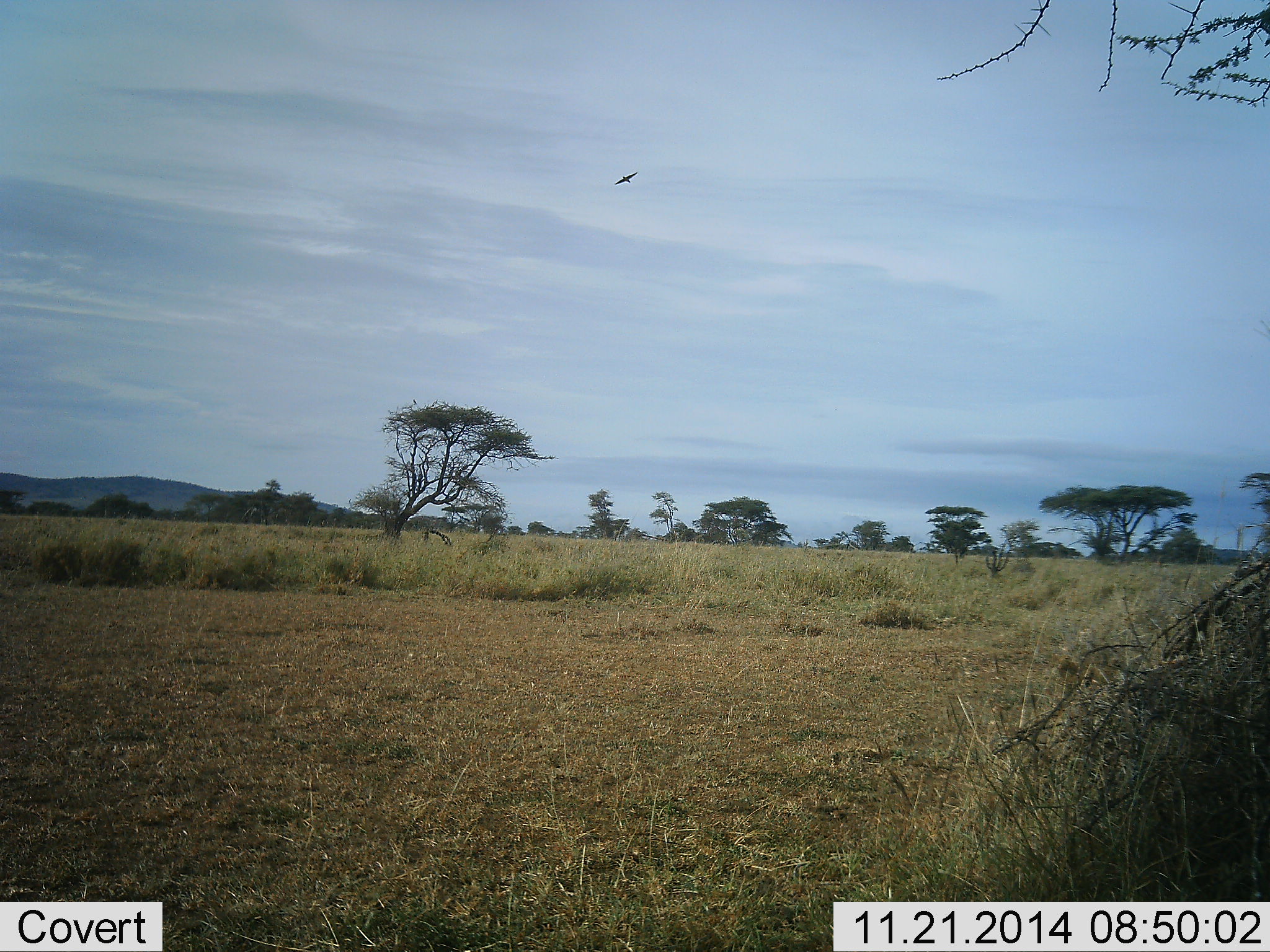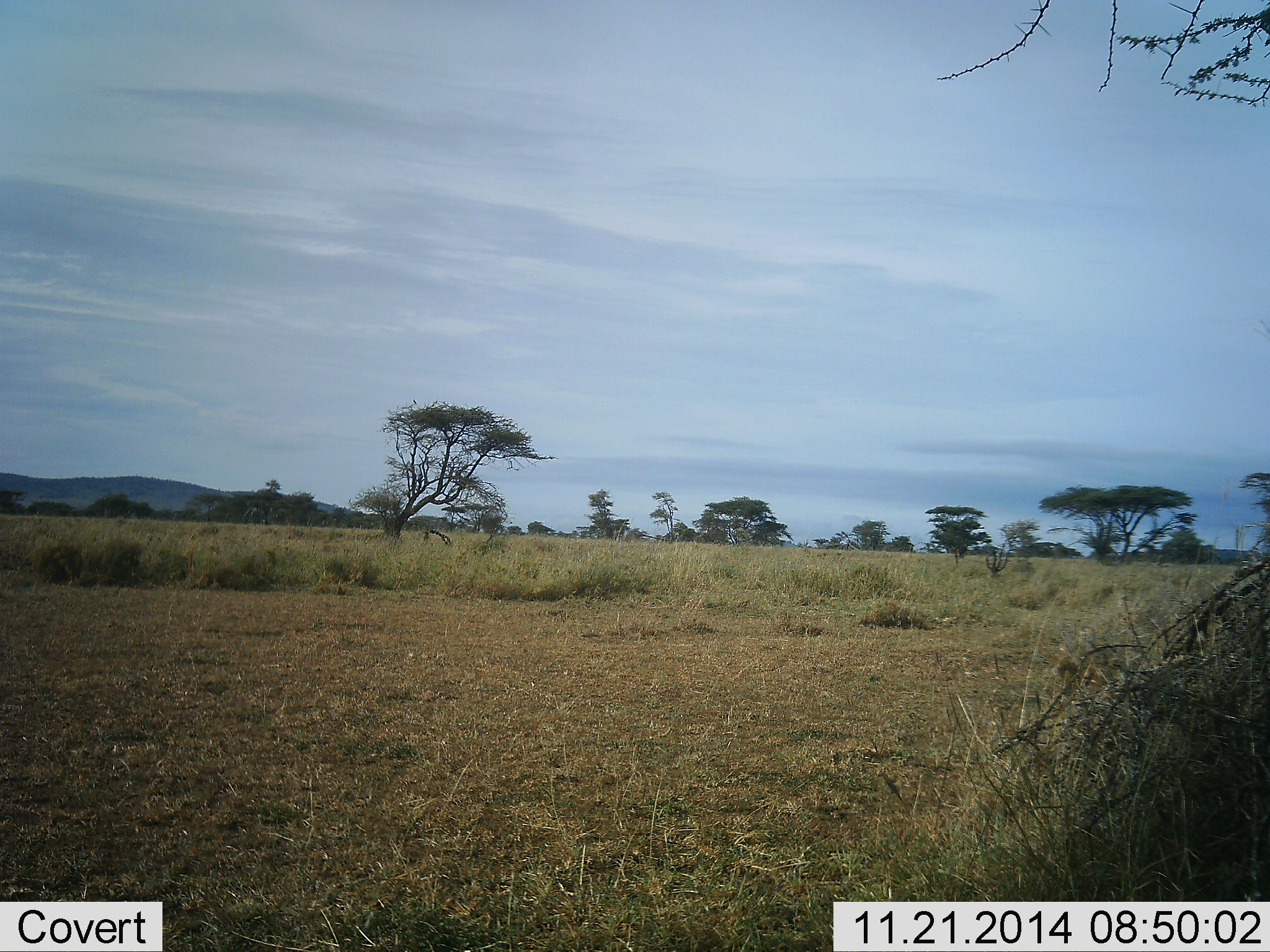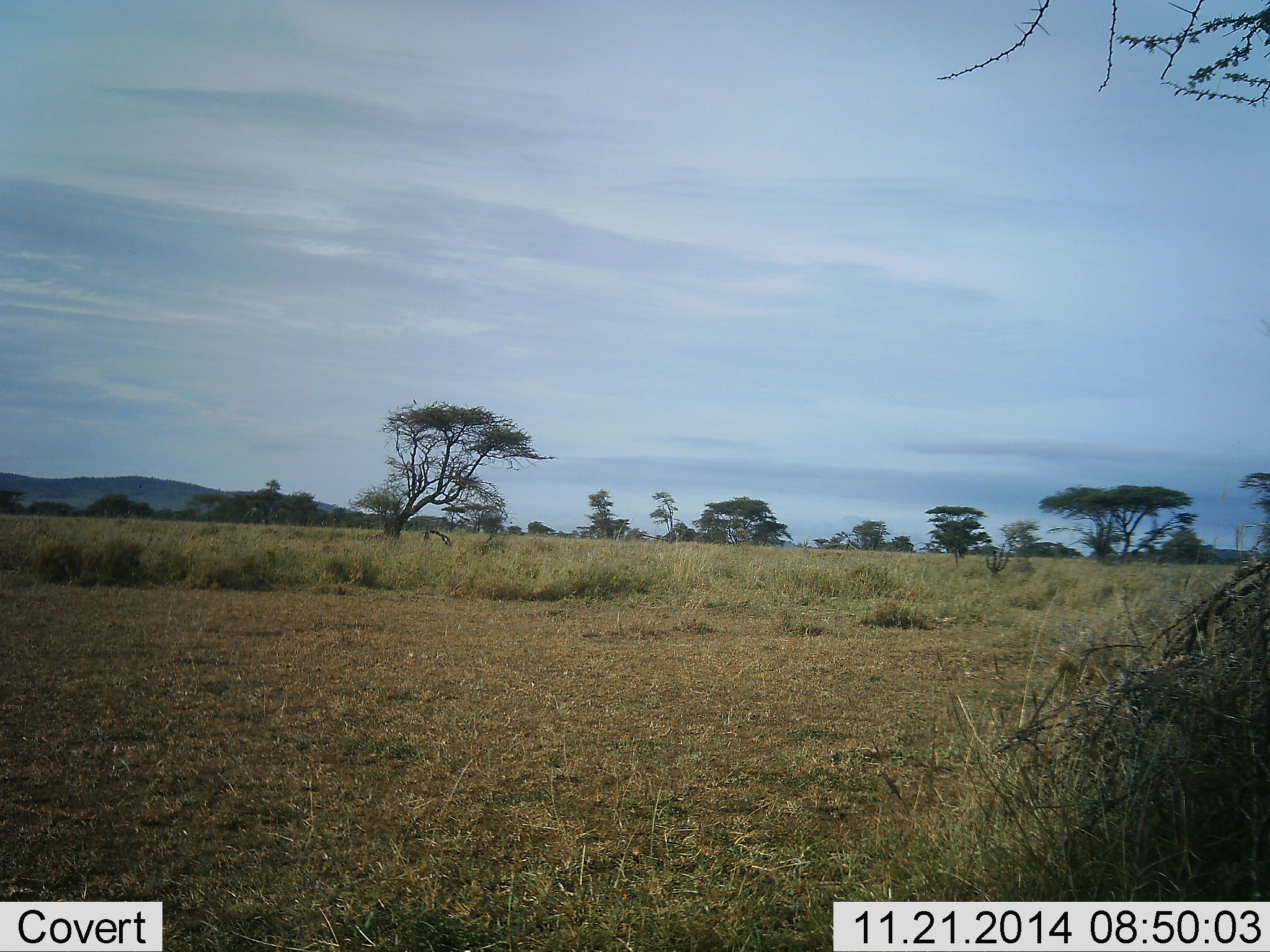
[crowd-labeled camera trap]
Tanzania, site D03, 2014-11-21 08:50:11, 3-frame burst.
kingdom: Animalia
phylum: Chordata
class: Aves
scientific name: Aves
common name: bird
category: otherbird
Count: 1.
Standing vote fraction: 0%.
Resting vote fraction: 0%.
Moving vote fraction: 100%.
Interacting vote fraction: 0%.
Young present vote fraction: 0%.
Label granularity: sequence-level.